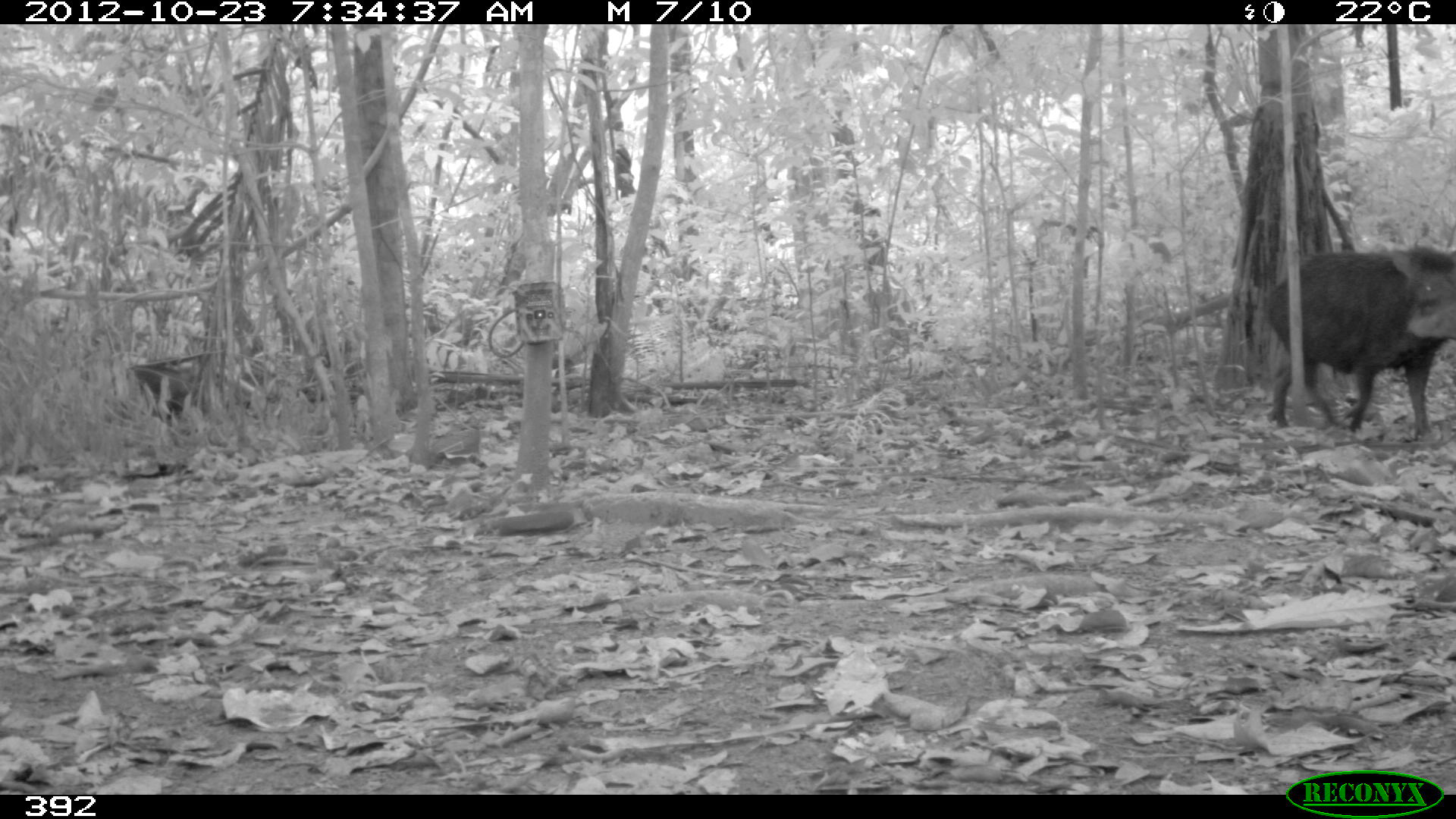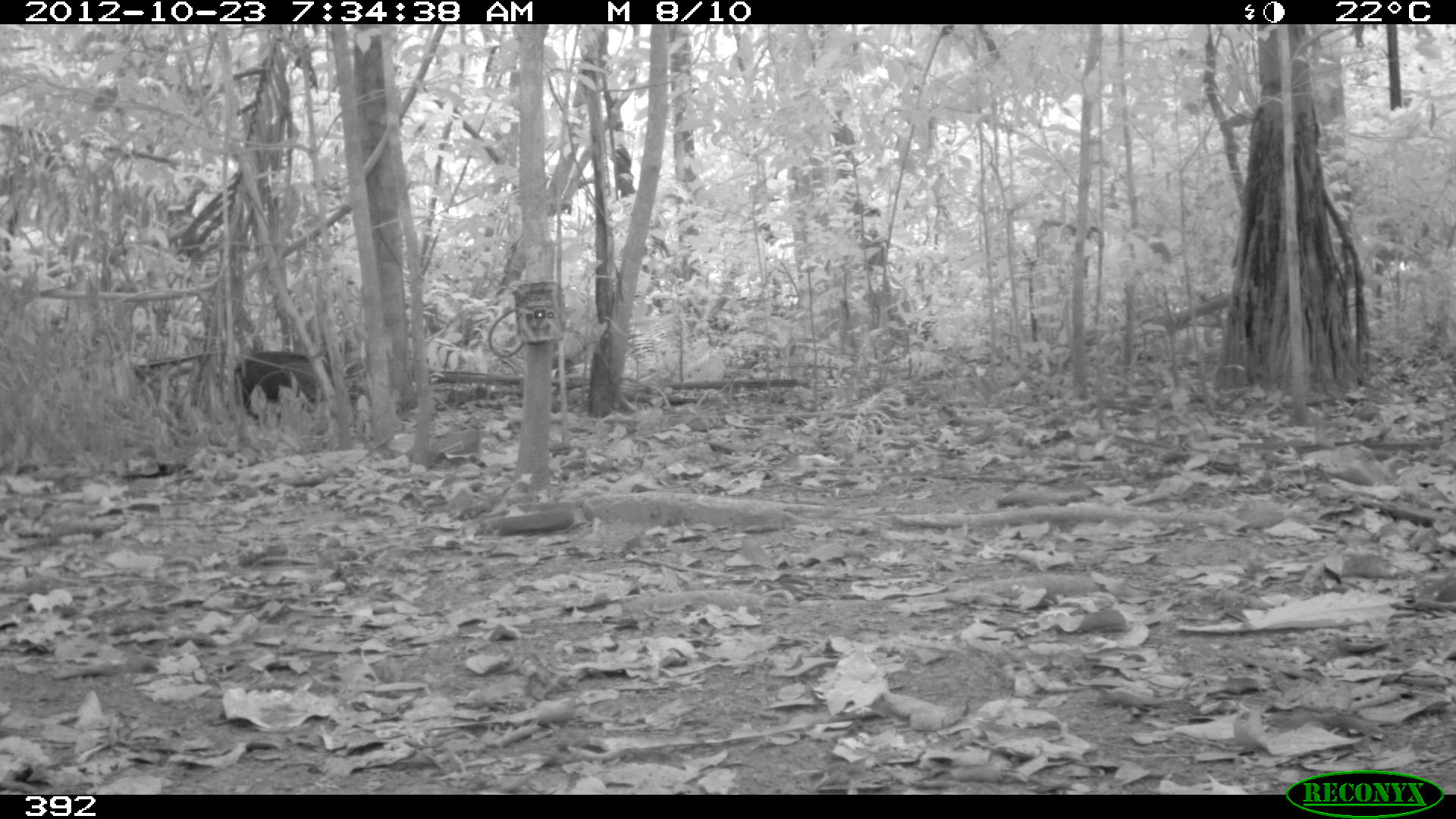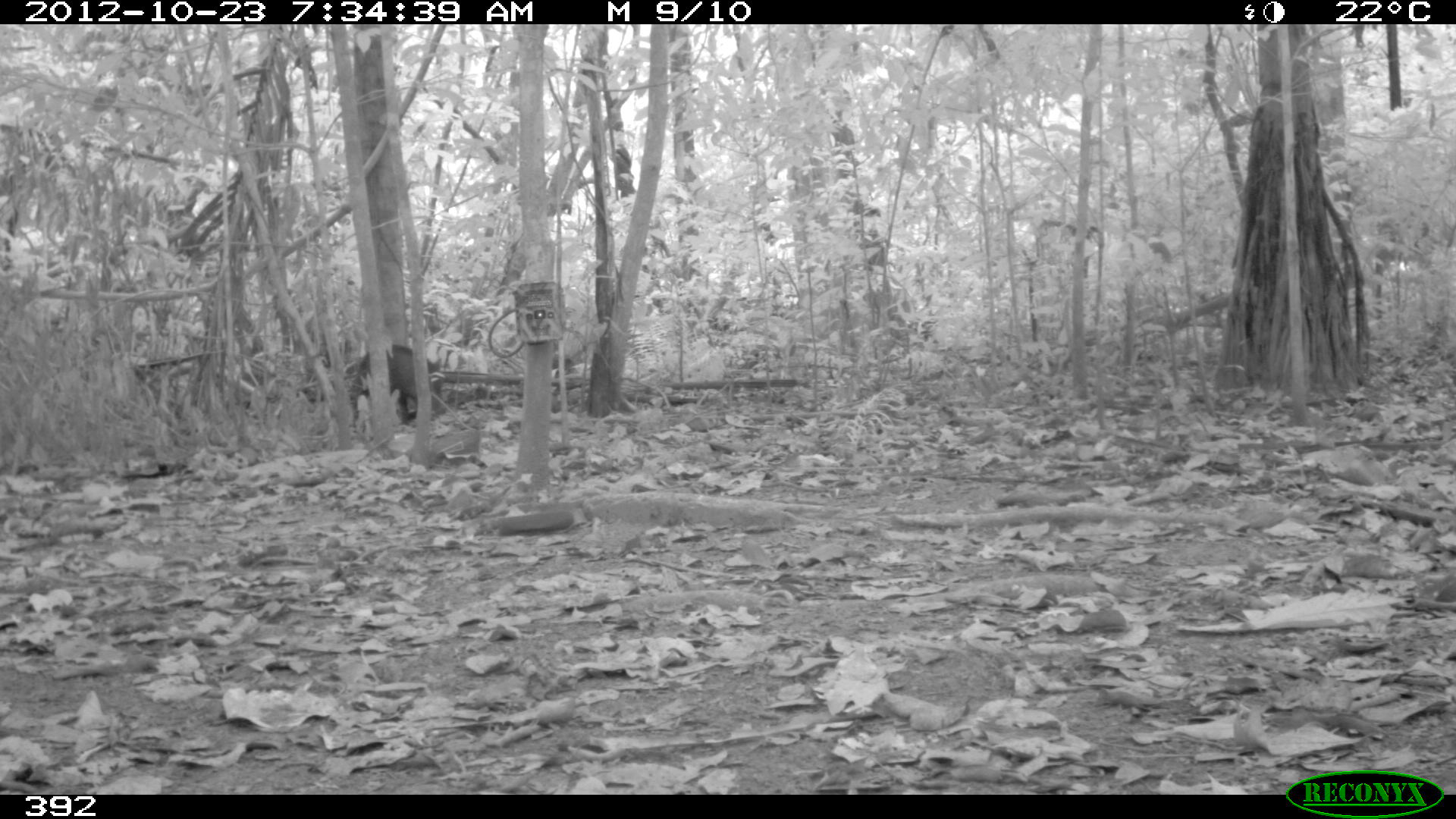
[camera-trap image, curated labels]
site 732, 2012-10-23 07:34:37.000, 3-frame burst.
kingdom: Animalia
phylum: Chordata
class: Mammalia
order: Artiodactyla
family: Tayassuidae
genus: Tayassu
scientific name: Tayassu pecari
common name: white-lipped peccary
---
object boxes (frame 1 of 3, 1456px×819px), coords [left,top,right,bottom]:
tayassu pecari: [1264,245,1451,440]; [83,349,234,439]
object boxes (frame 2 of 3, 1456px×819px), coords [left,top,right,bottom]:
tayassu pecari: [233,351,329,413]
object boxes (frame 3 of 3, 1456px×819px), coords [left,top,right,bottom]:
tayassu pecari: [349,343,431,418]